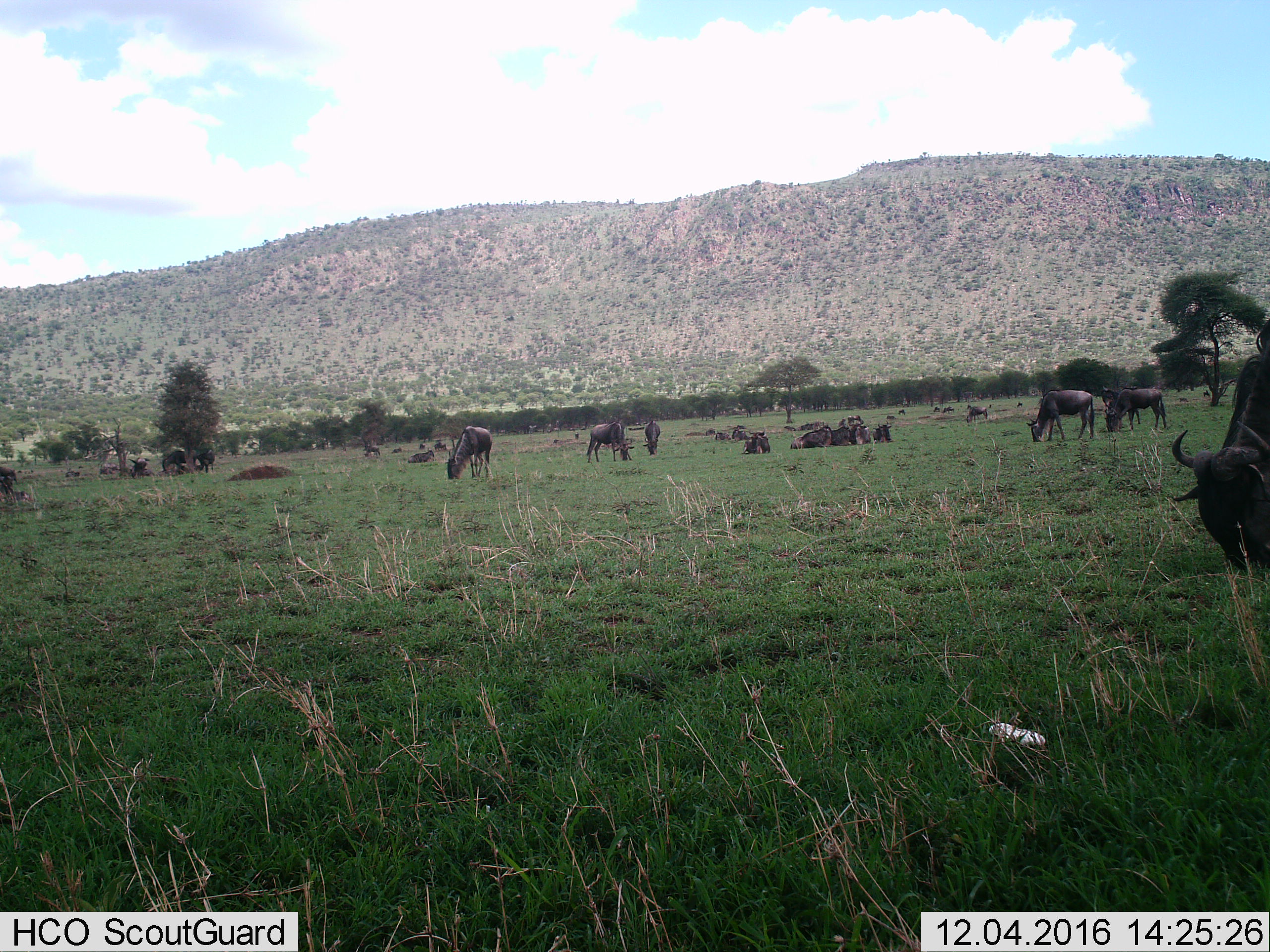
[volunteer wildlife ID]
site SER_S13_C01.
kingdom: Animalia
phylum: Chordata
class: Mammalia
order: Artiodactyla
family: Bovidae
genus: Connochaetes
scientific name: Connochaetes taurinus taurinus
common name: blue wildebeest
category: wildebeestblue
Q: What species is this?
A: Wildebeestblue (blue wildebeest) (Connochaetes taurinus taurinus).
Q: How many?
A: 11-50.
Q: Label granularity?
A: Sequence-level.